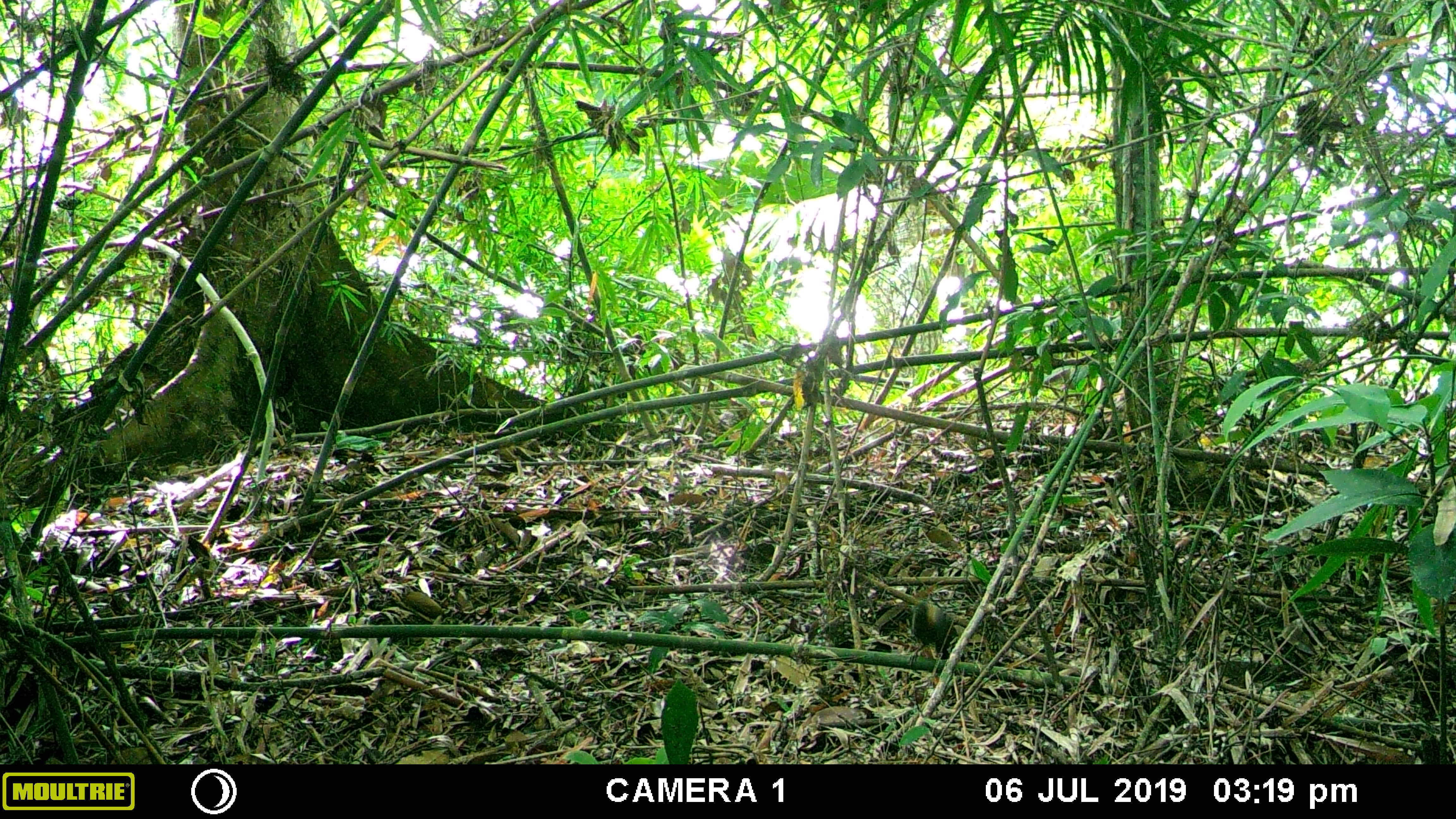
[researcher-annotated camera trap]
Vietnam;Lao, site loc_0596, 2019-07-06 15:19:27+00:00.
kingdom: Animalia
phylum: Chordata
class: Aves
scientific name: Aves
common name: bird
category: unidentified bird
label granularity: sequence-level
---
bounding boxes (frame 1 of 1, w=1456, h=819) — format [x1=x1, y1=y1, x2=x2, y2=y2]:
unidentified bird: [x1=908, y1=600, x2=965, y2=667]